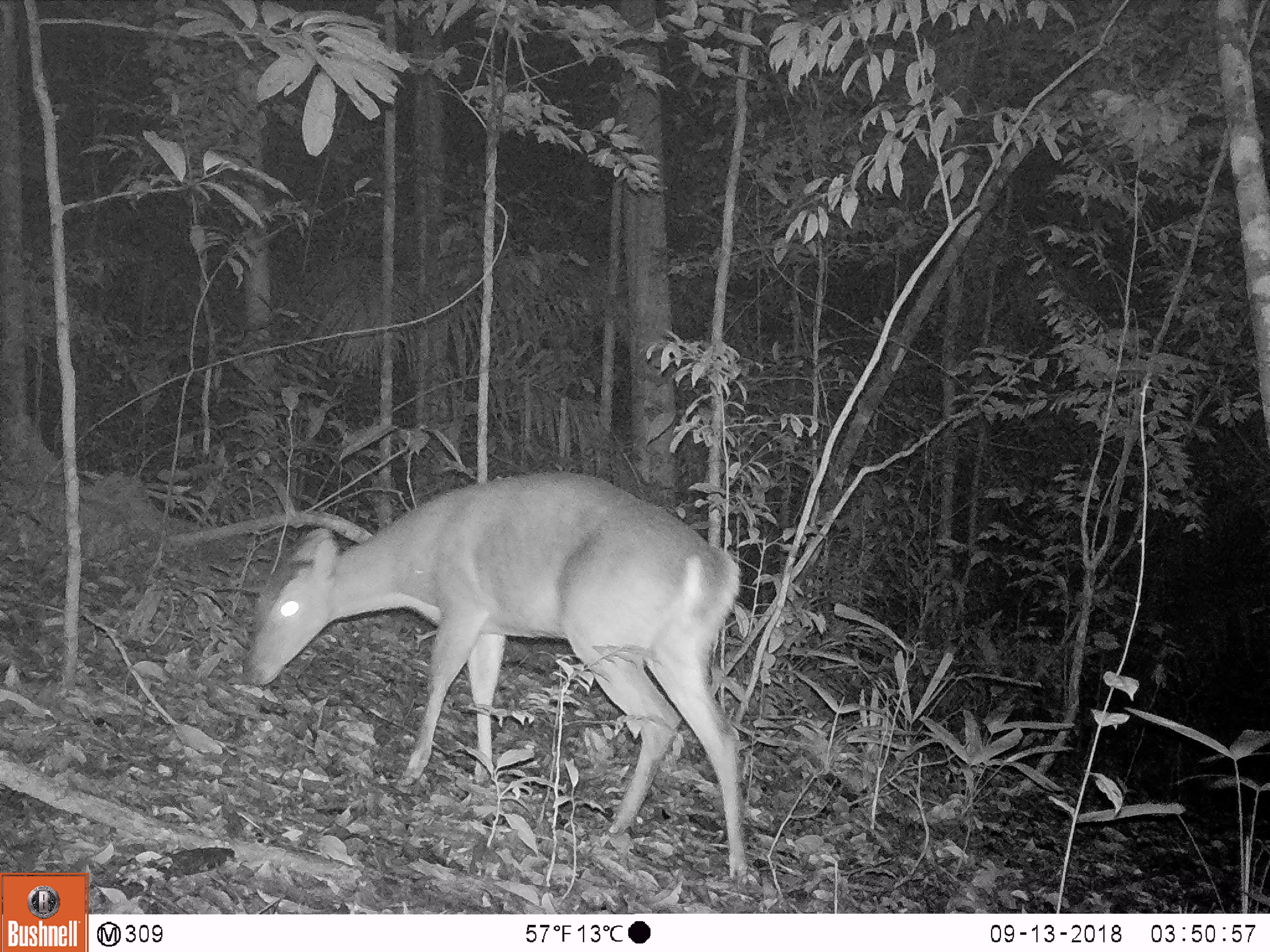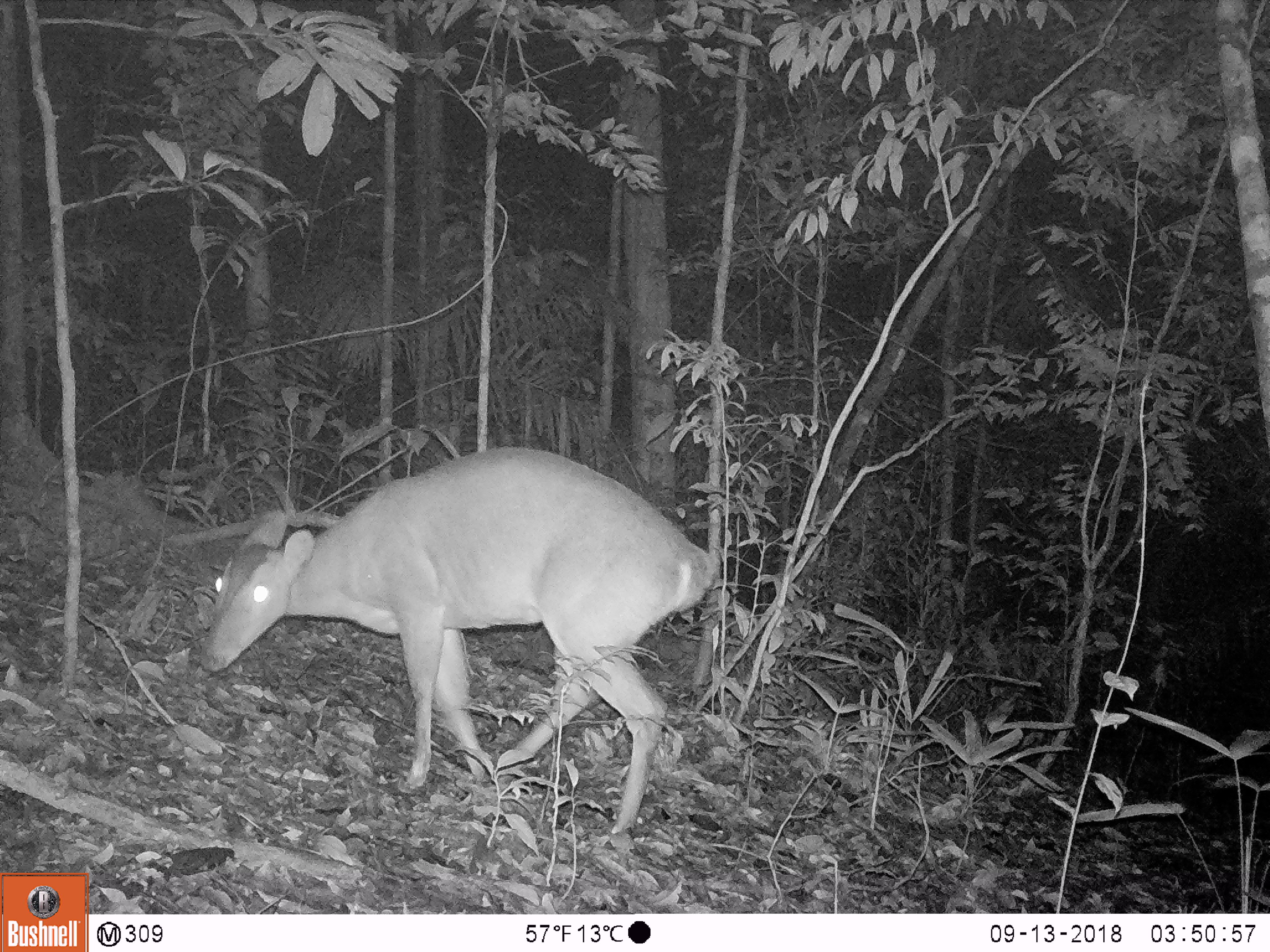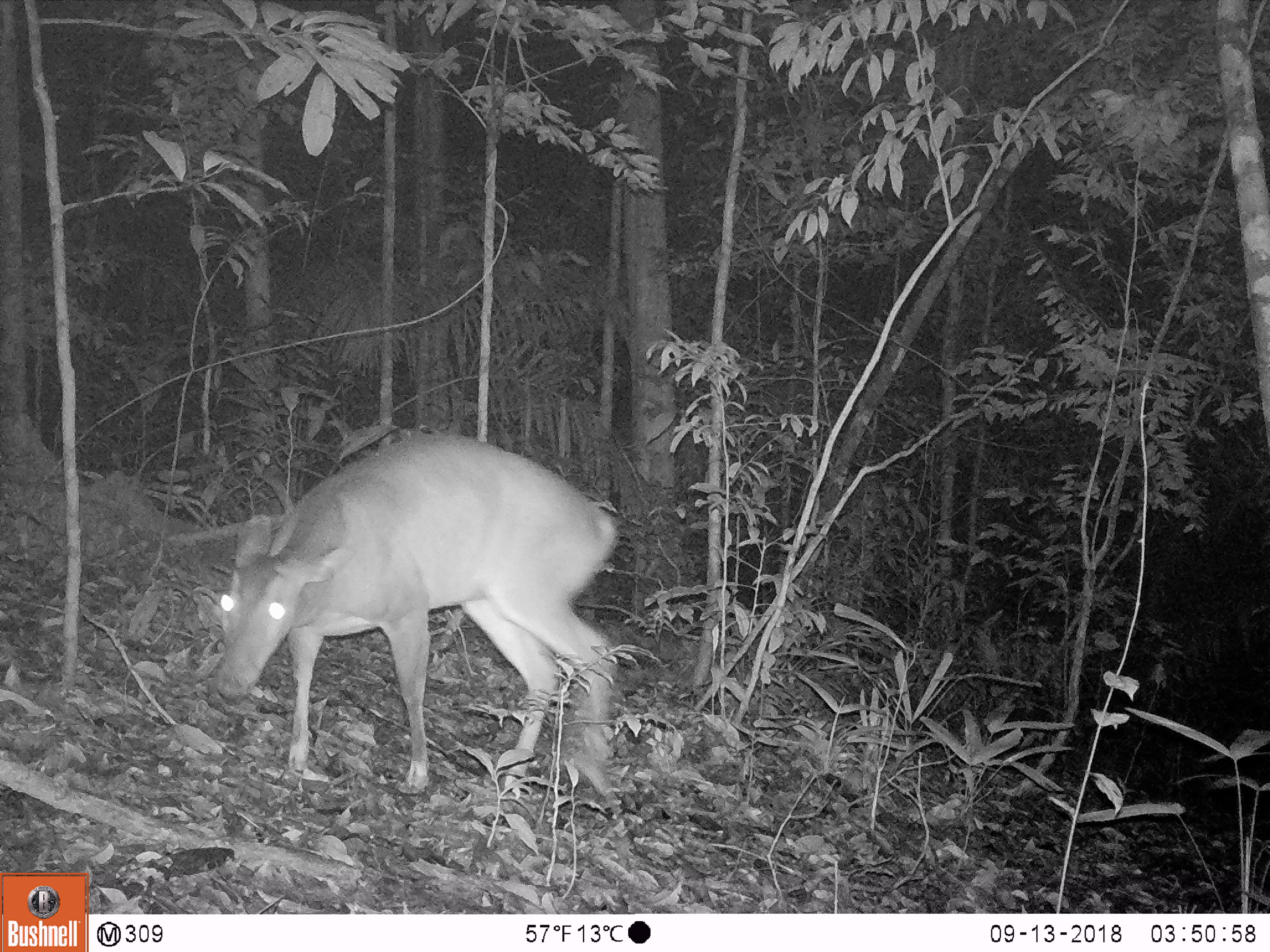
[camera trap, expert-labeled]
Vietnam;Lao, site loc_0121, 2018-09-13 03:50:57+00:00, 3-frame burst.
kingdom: Animalia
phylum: Chordata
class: Mammalia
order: Artiodactyla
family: Cervidae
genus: Muntiacus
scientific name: Muntiacus vuquangensis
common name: large-antlered muntjac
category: large antlered muntjac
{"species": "large antlered muntjac (large-antlered muntjac) (Muntiacus vuquangensis)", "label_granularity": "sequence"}